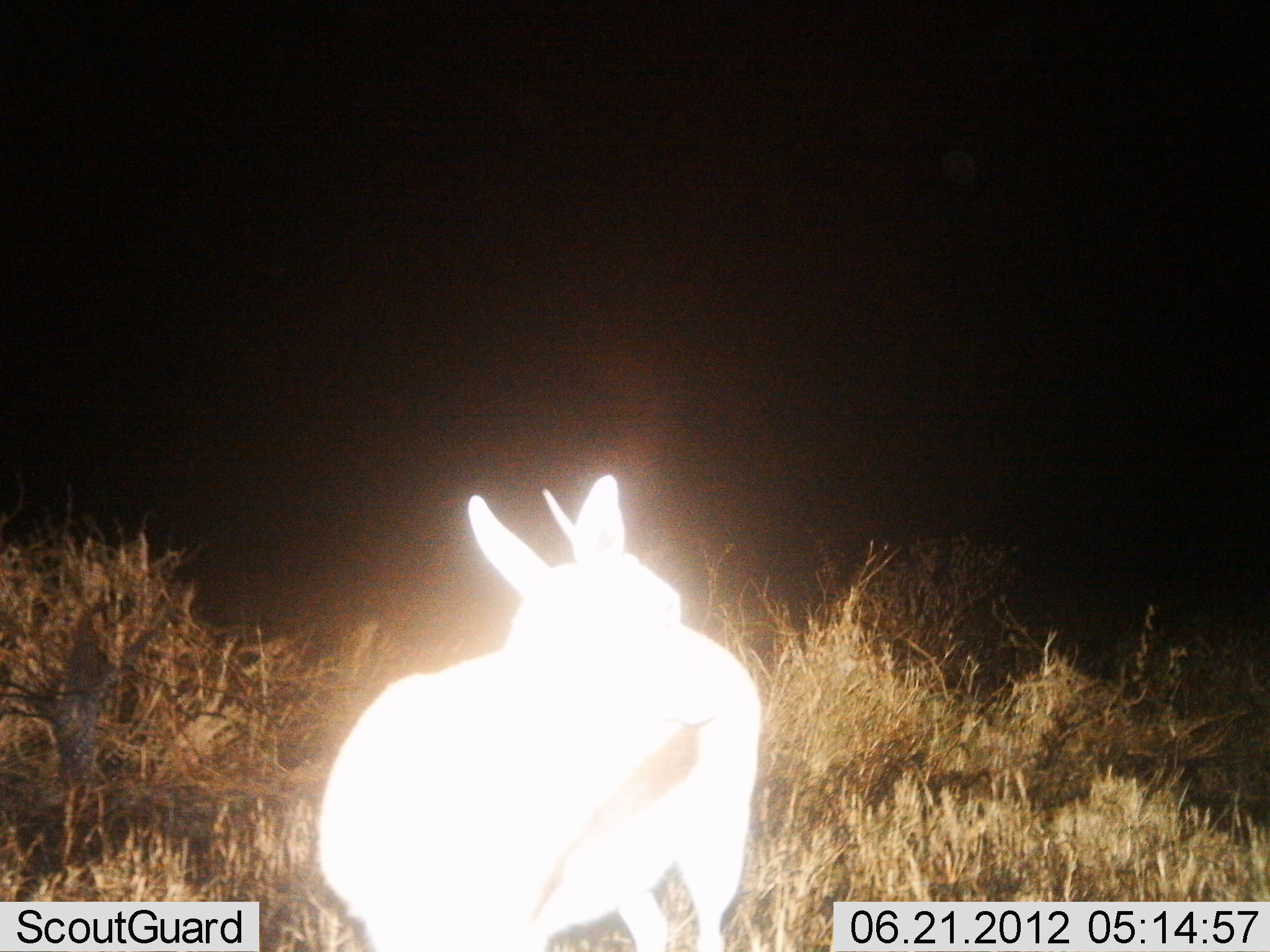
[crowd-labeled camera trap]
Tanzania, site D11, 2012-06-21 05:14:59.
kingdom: Animalia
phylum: Chordata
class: Mammalia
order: Artiodactyla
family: Bovidae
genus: Eudorcas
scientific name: Eudorcas thomsonii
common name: thomson's gazelle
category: gazellethomsons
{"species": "gazellethomsons (thomson's gazelle) (Eudorcas thomsonii)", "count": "1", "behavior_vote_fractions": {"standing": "100%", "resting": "0%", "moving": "0%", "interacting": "0%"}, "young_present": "0%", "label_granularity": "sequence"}